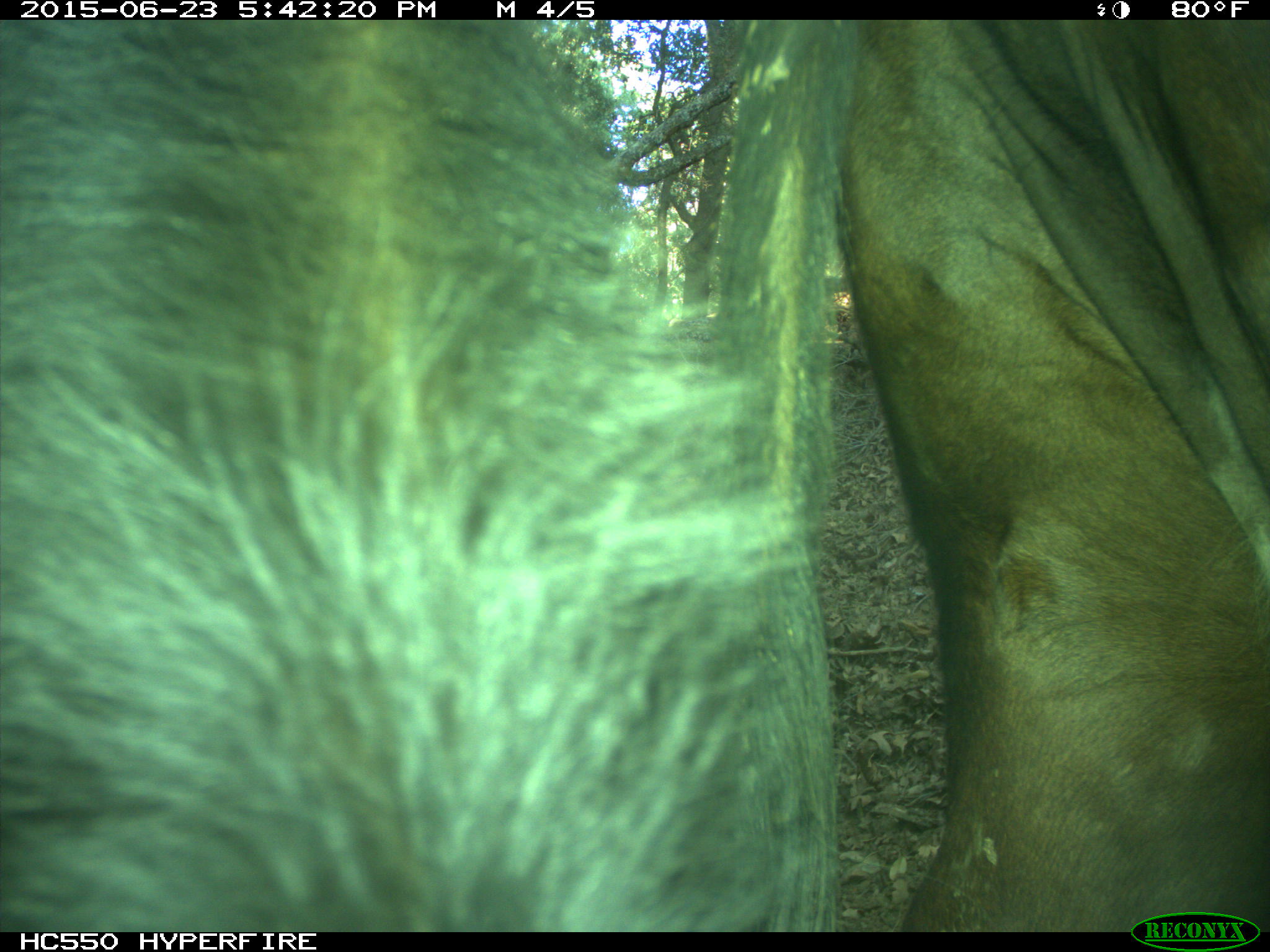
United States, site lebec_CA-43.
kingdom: Animalia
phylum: Chordata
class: Mammalia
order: Artiodactyla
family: Bovidae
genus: Bos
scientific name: Bos taurus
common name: domestic cow